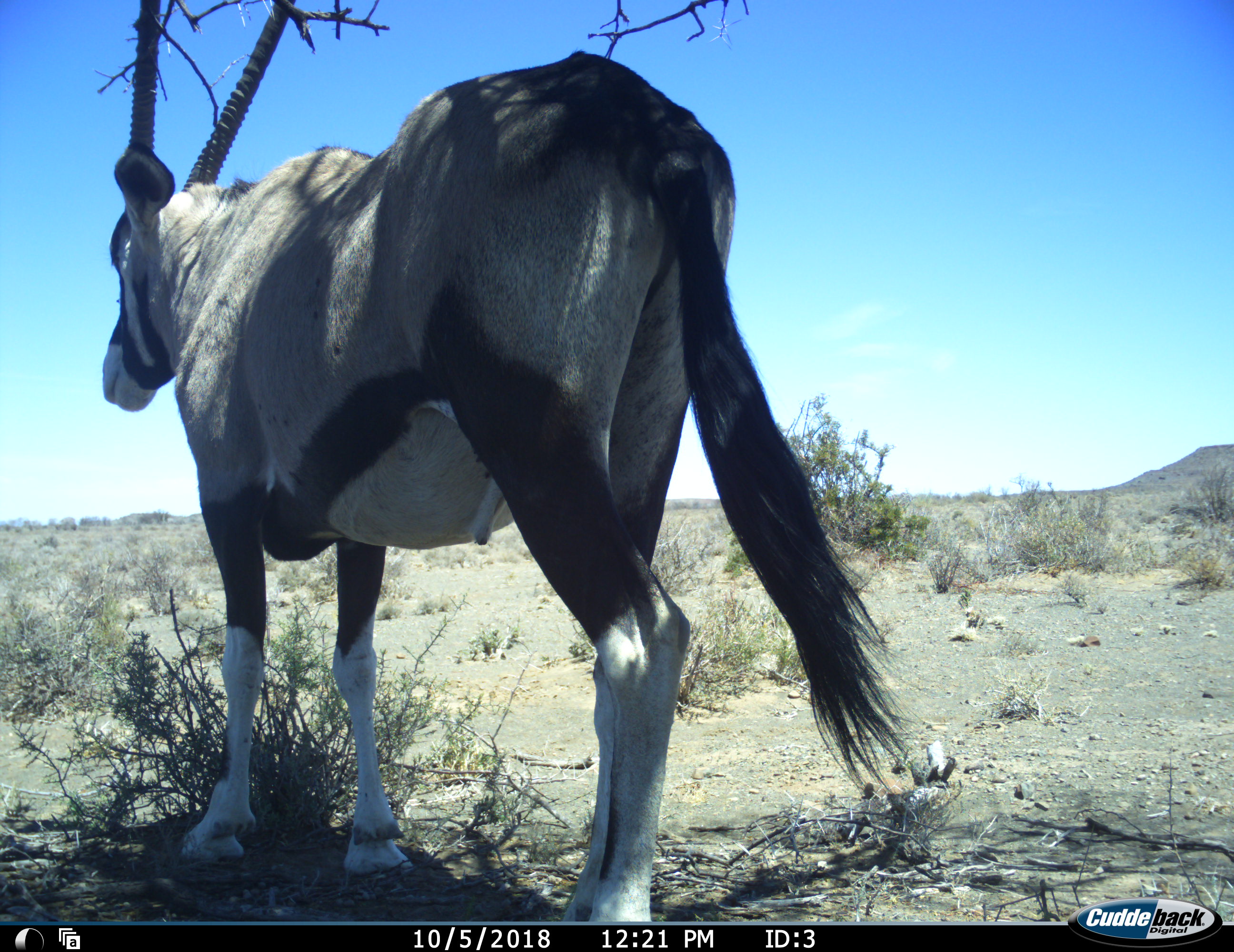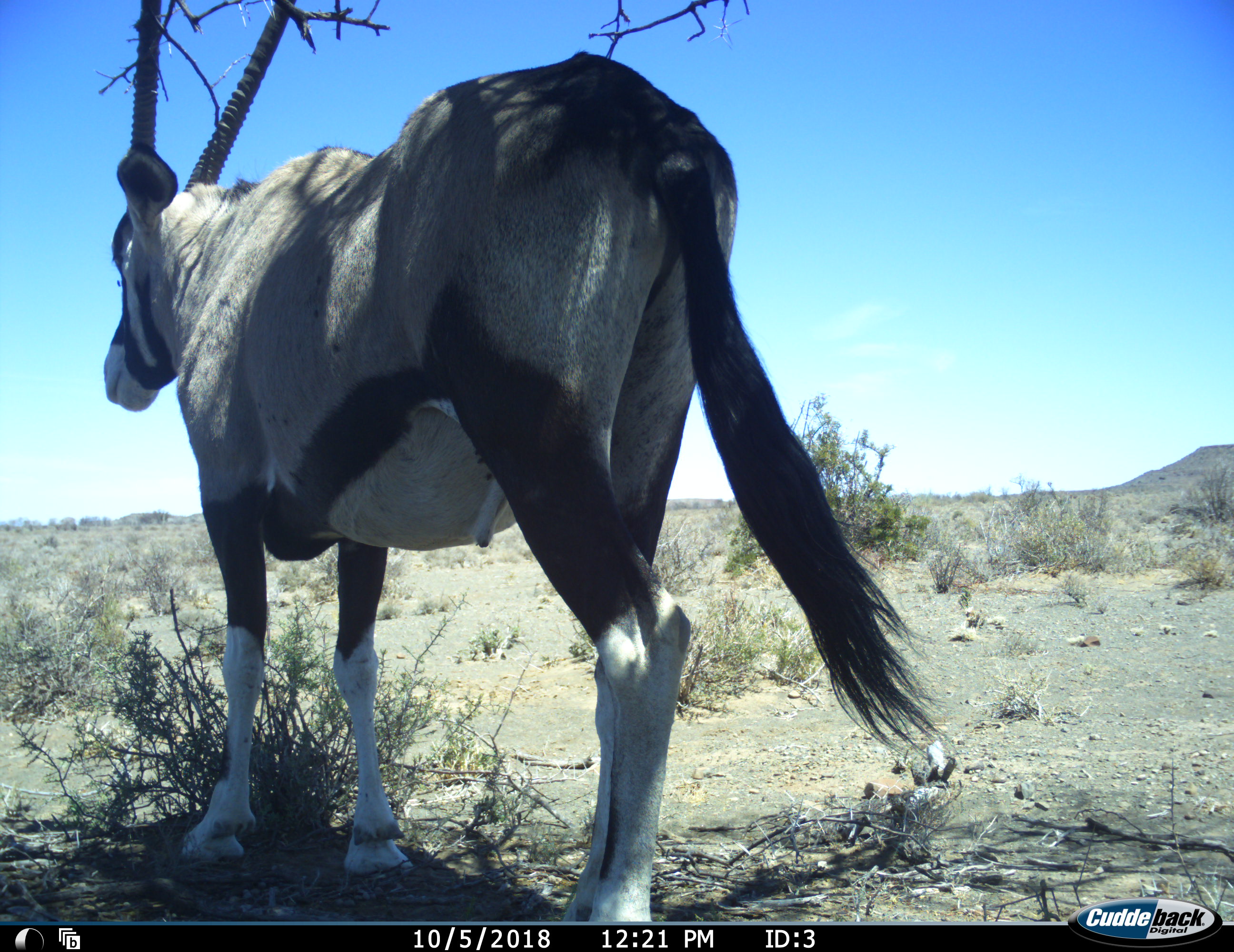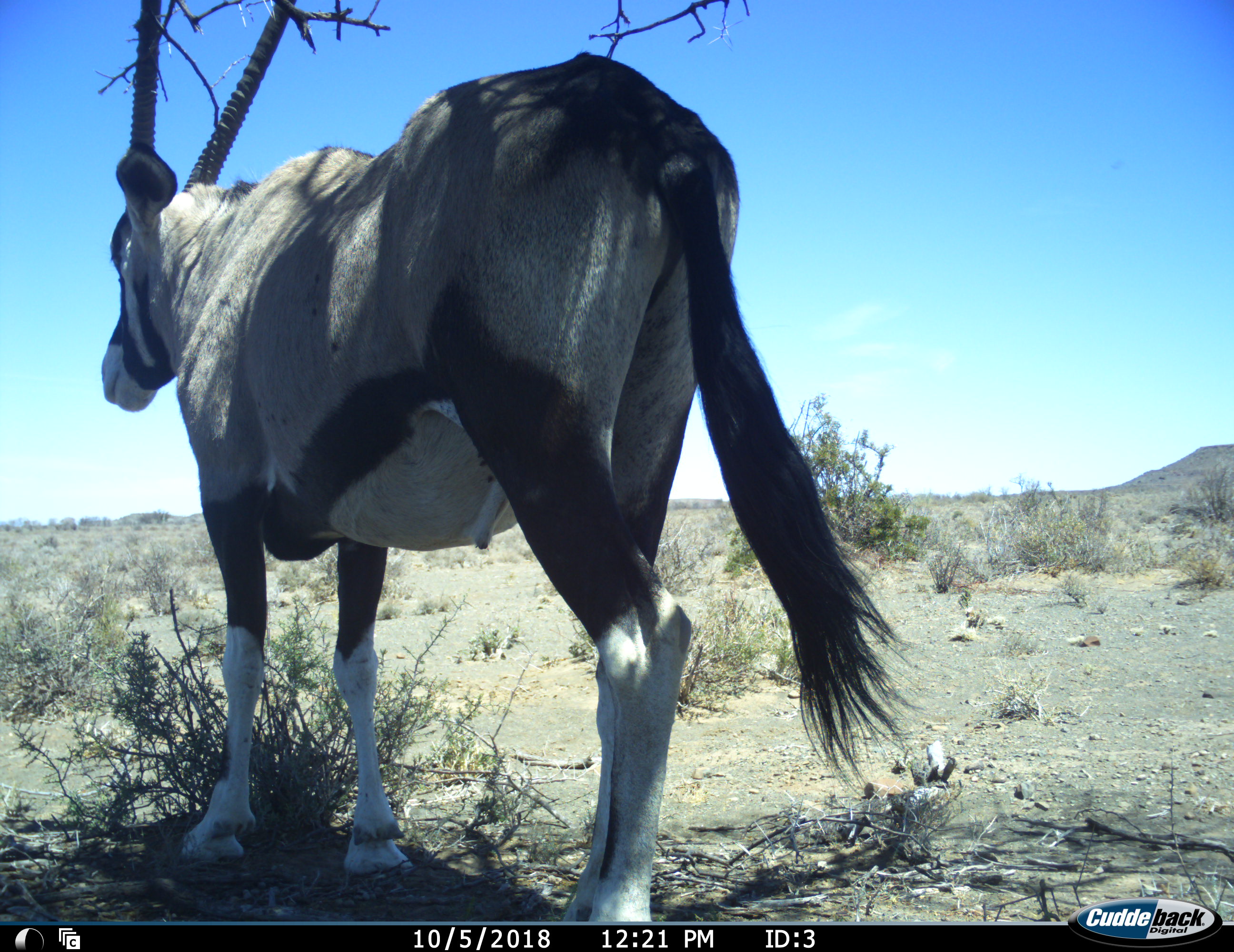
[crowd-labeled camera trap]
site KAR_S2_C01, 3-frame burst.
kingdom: Animalia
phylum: Chordata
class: Mammalia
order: Artiodactyla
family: Bovidae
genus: Oryx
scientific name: Oryx gazella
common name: gemsbok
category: oryx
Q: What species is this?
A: Oryx (gemsbok) (Oryx gazella).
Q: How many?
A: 1.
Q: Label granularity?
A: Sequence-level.